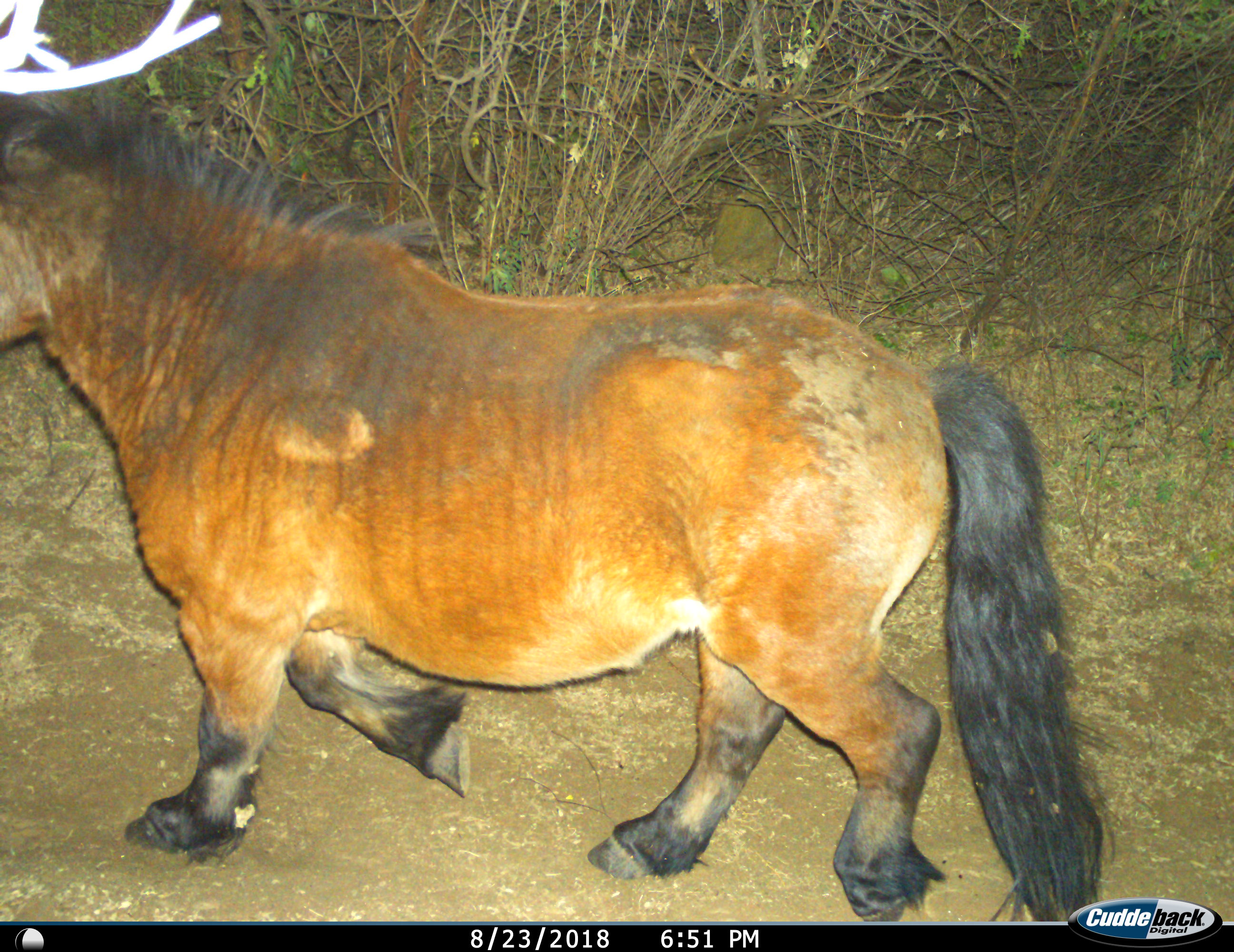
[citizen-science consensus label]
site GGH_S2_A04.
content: unidentified animal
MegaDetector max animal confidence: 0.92